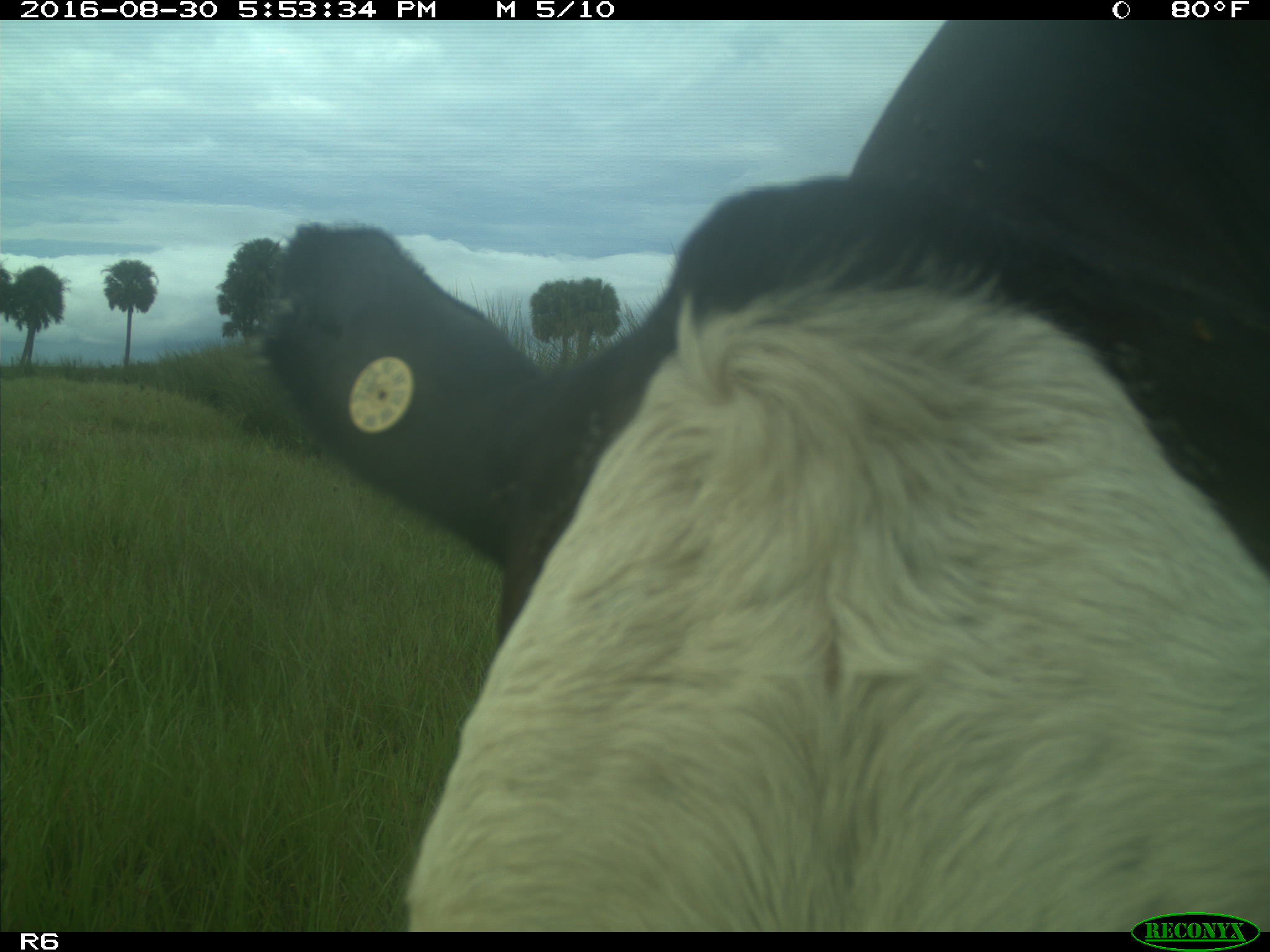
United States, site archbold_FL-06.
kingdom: Animalia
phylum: Chordata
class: Mammalia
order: Artiodactyla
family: Bovidae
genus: Bos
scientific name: Bos taurus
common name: domestic cow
Bos taurus (domestic cow).